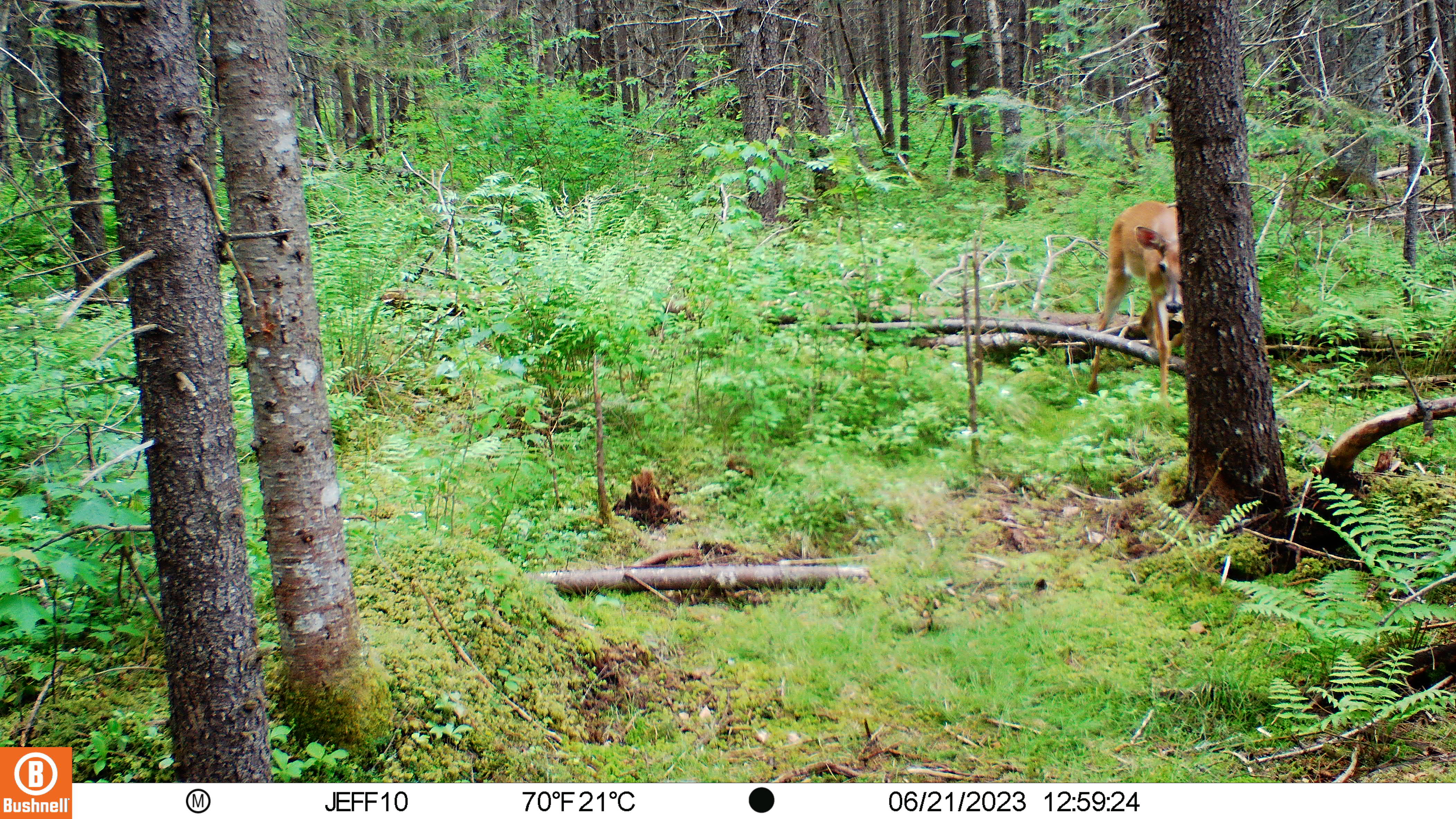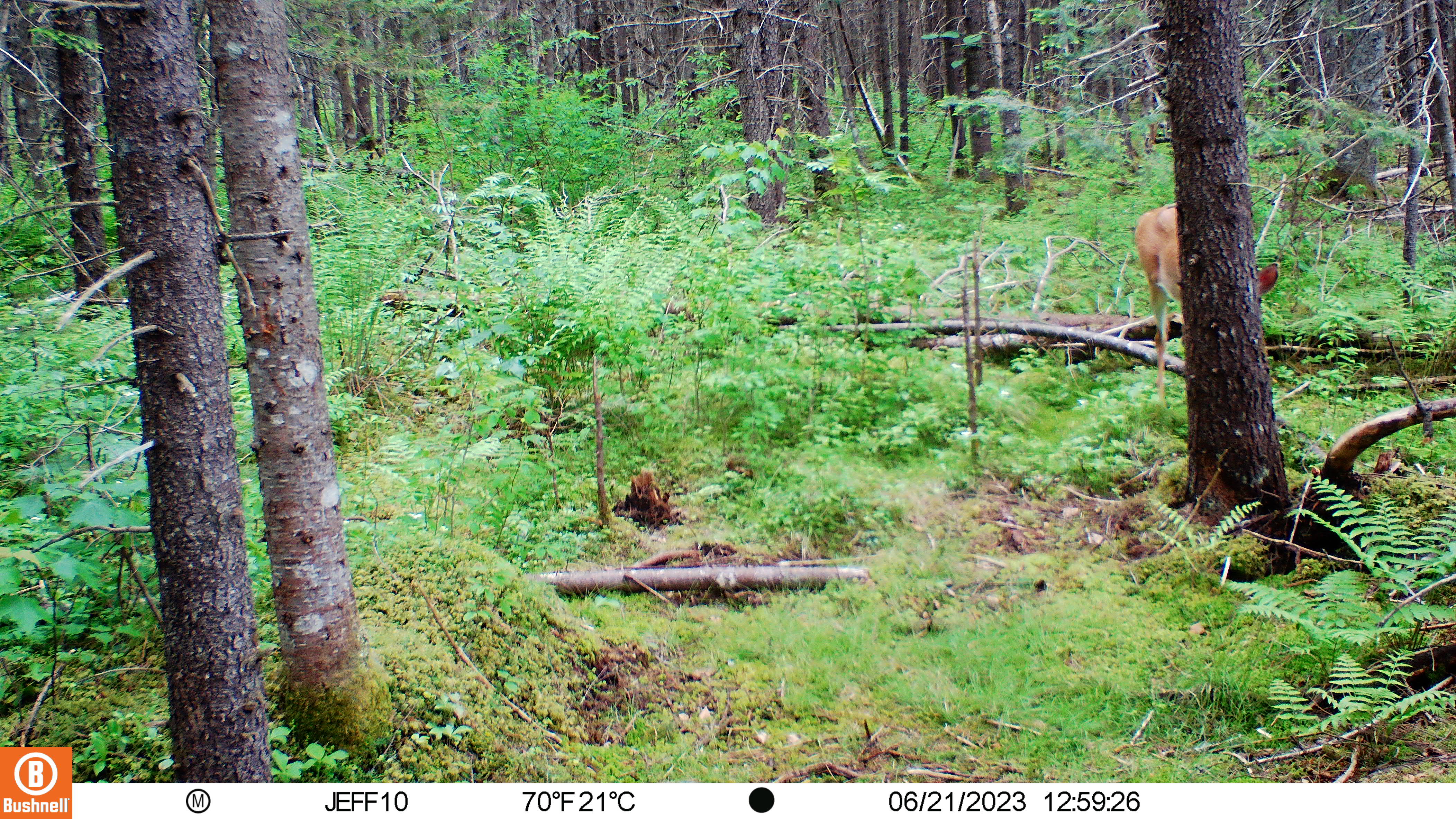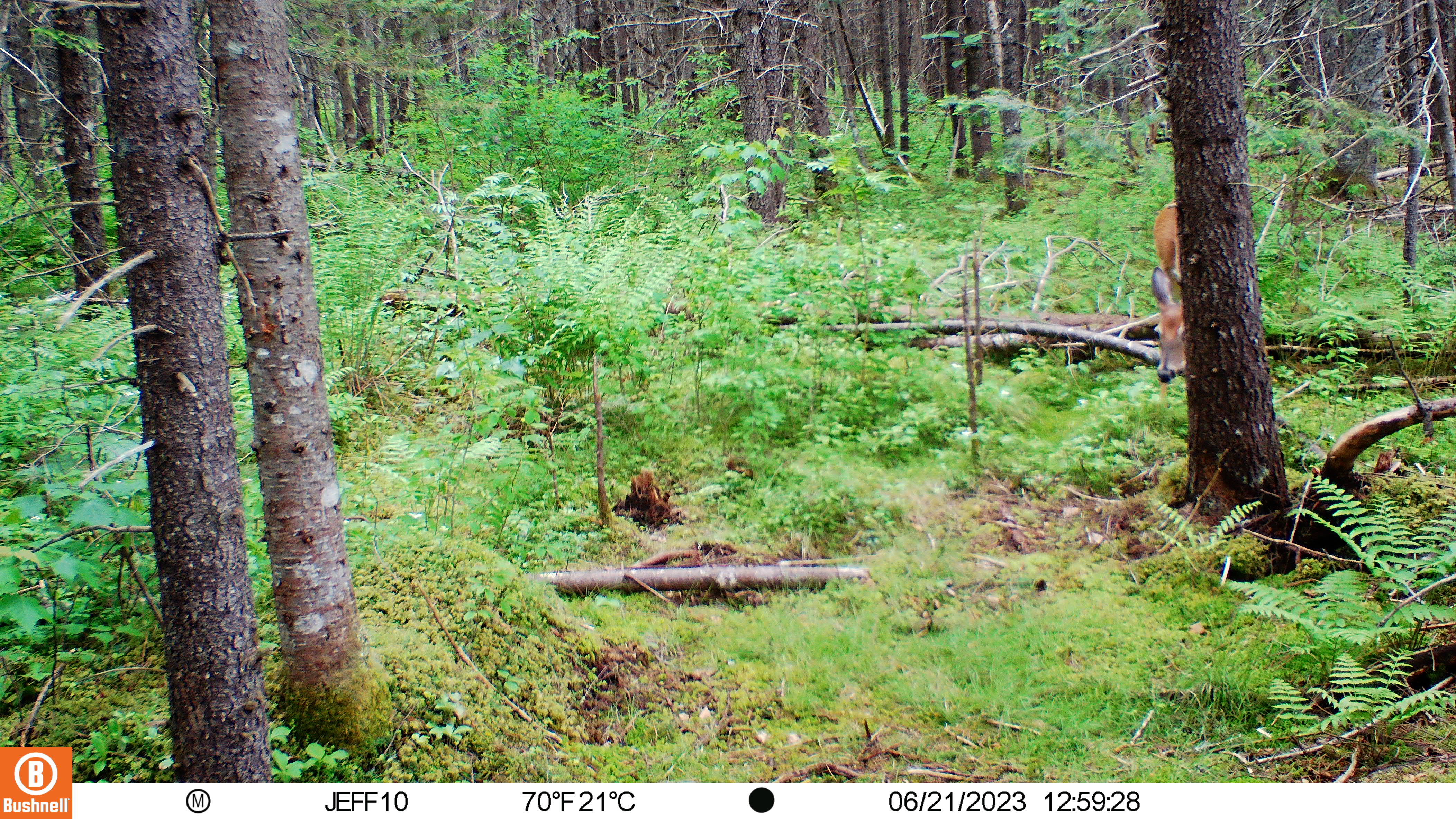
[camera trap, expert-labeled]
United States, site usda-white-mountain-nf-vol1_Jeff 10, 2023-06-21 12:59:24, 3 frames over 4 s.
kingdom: Animalia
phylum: Chordata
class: Mammalia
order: Artiodactyla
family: Cervidae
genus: Odocoileus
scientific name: Odocoileus virginianus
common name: white-tailed deer